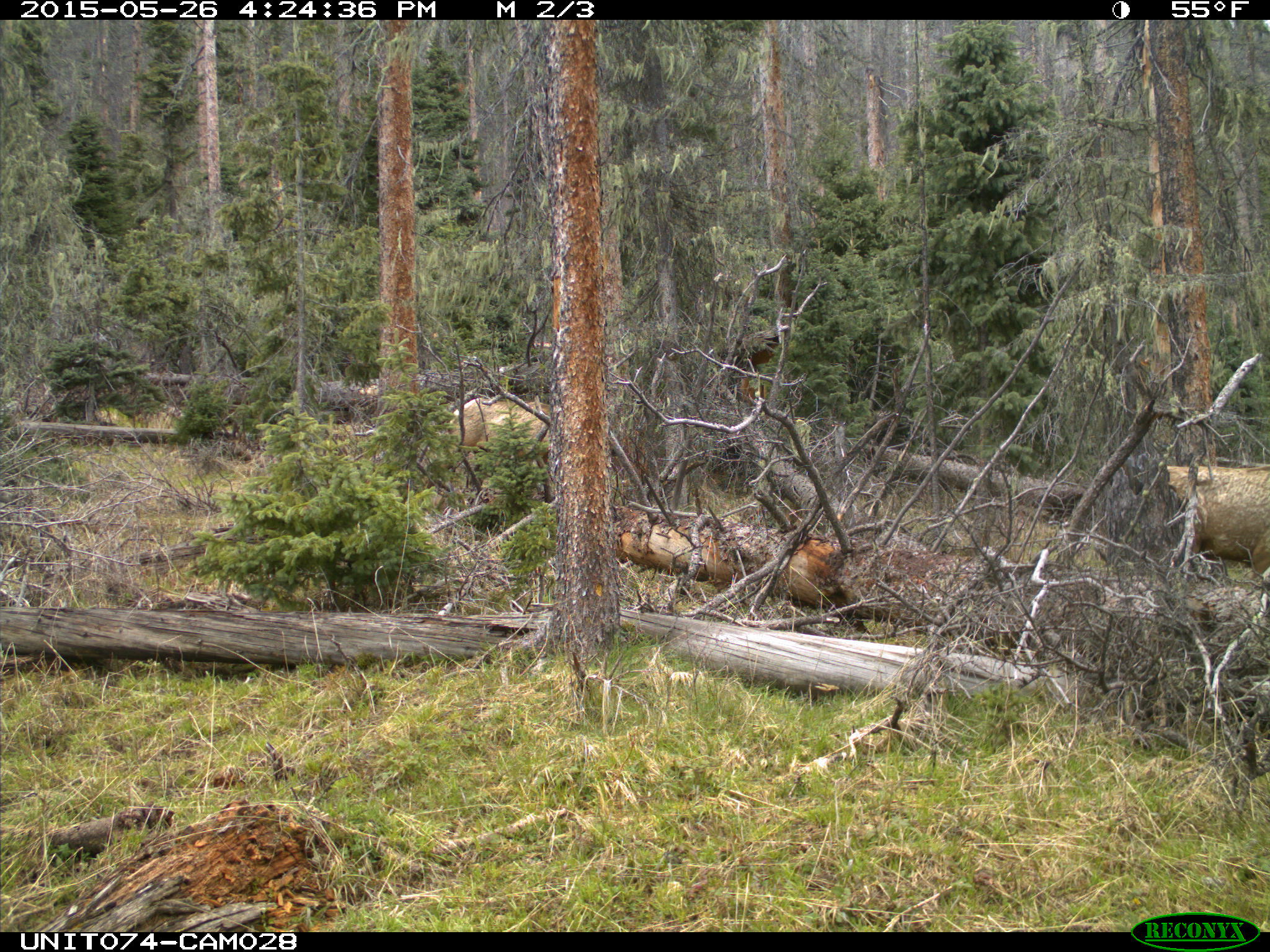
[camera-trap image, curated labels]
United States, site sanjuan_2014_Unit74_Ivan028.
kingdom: Animalia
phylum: Chordata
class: Mammalia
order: Artiodactyla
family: Cervidae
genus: Cervus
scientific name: Cervus elaphus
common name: red deer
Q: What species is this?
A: Cervus elaphus (red deer).